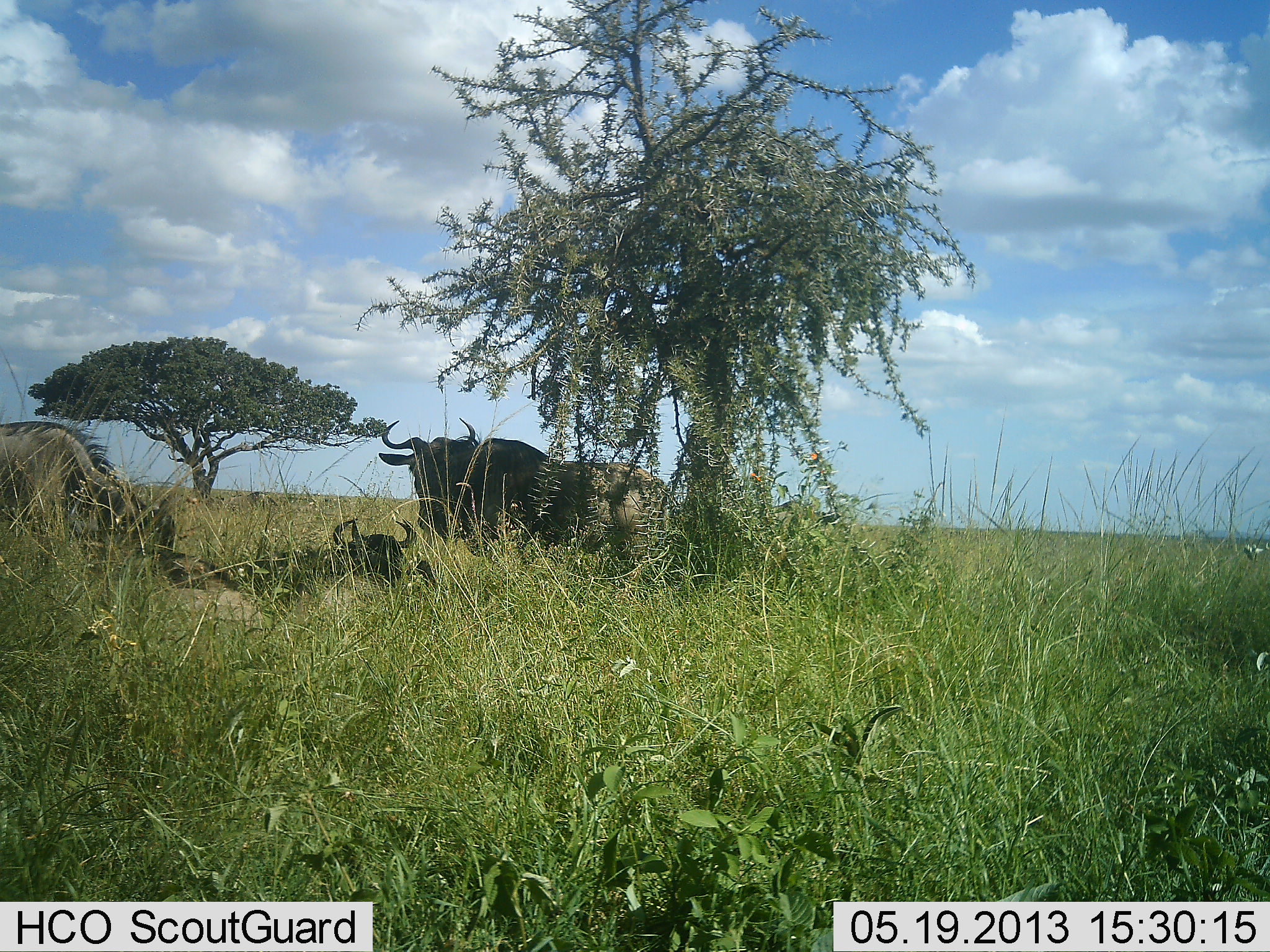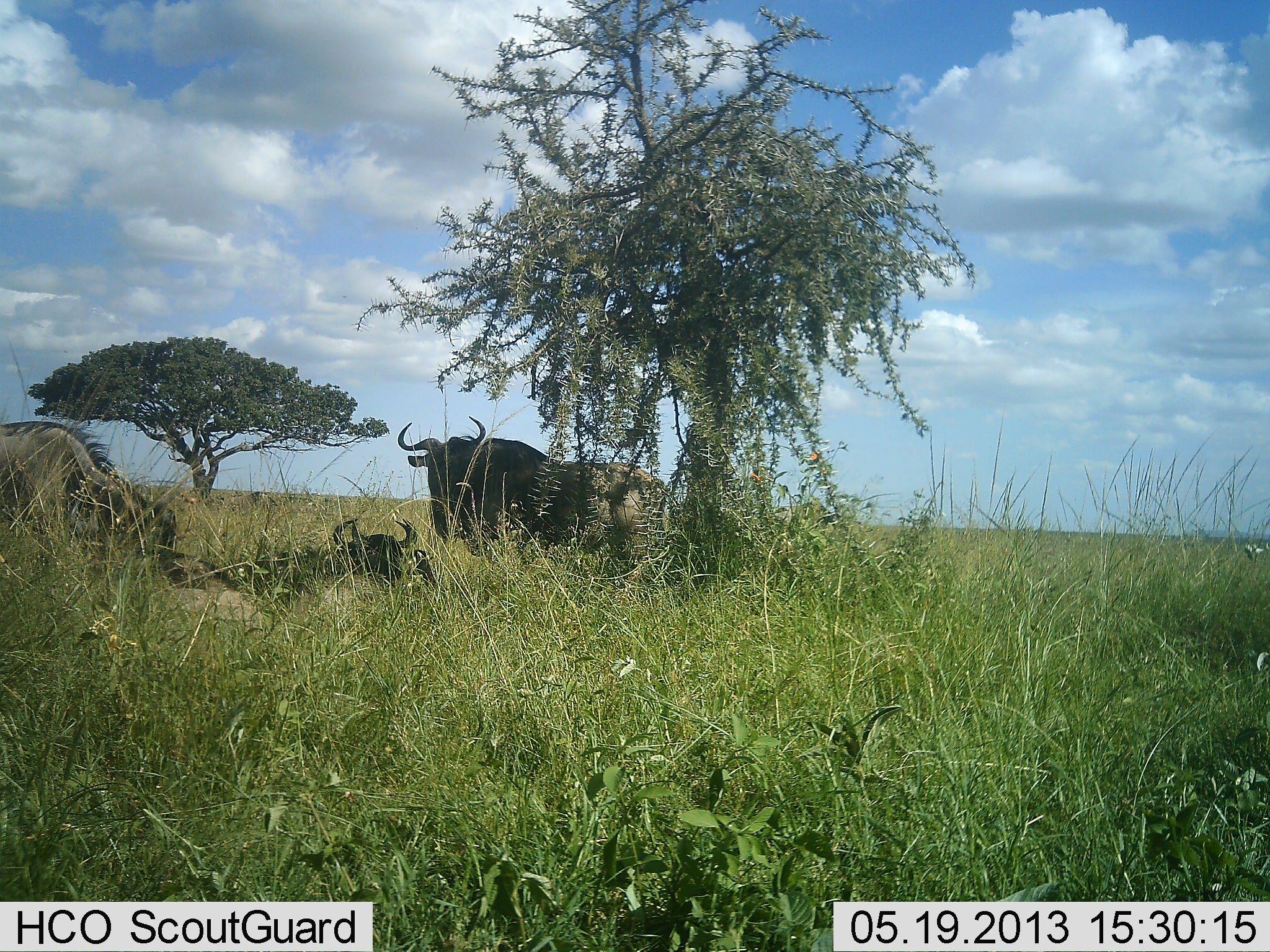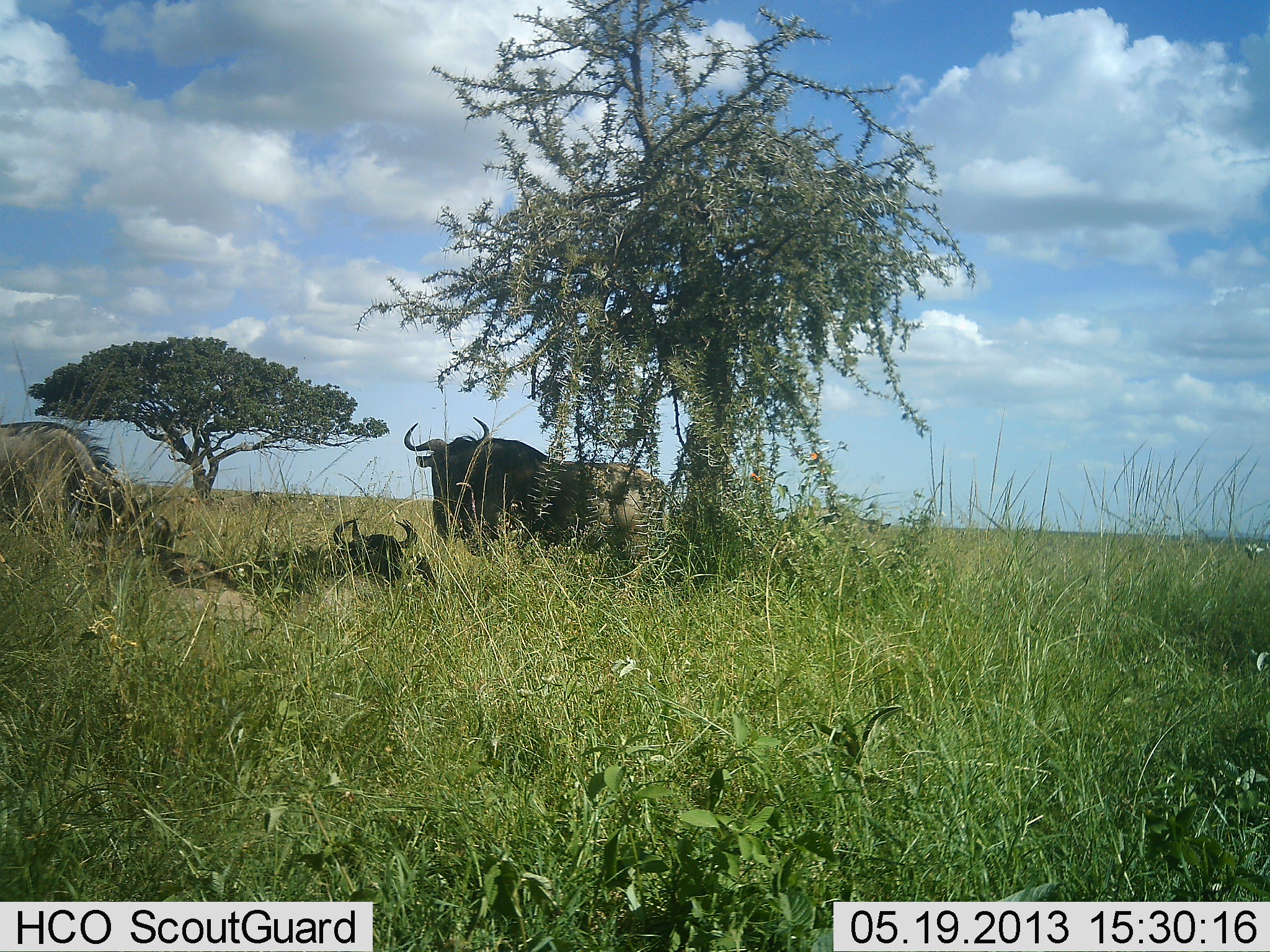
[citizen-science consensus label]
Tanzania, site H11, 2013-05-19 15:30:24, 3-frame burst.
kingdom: Animalia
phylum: Chordata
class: Mammalia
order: Artiodactyla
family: Bovidae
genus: Connochaetes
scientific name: Connochaetes taurinus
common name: blue wildebeest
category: wildebeest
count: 4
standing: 50%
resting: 100%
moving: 10%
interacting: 0%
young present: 0%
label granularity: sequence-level